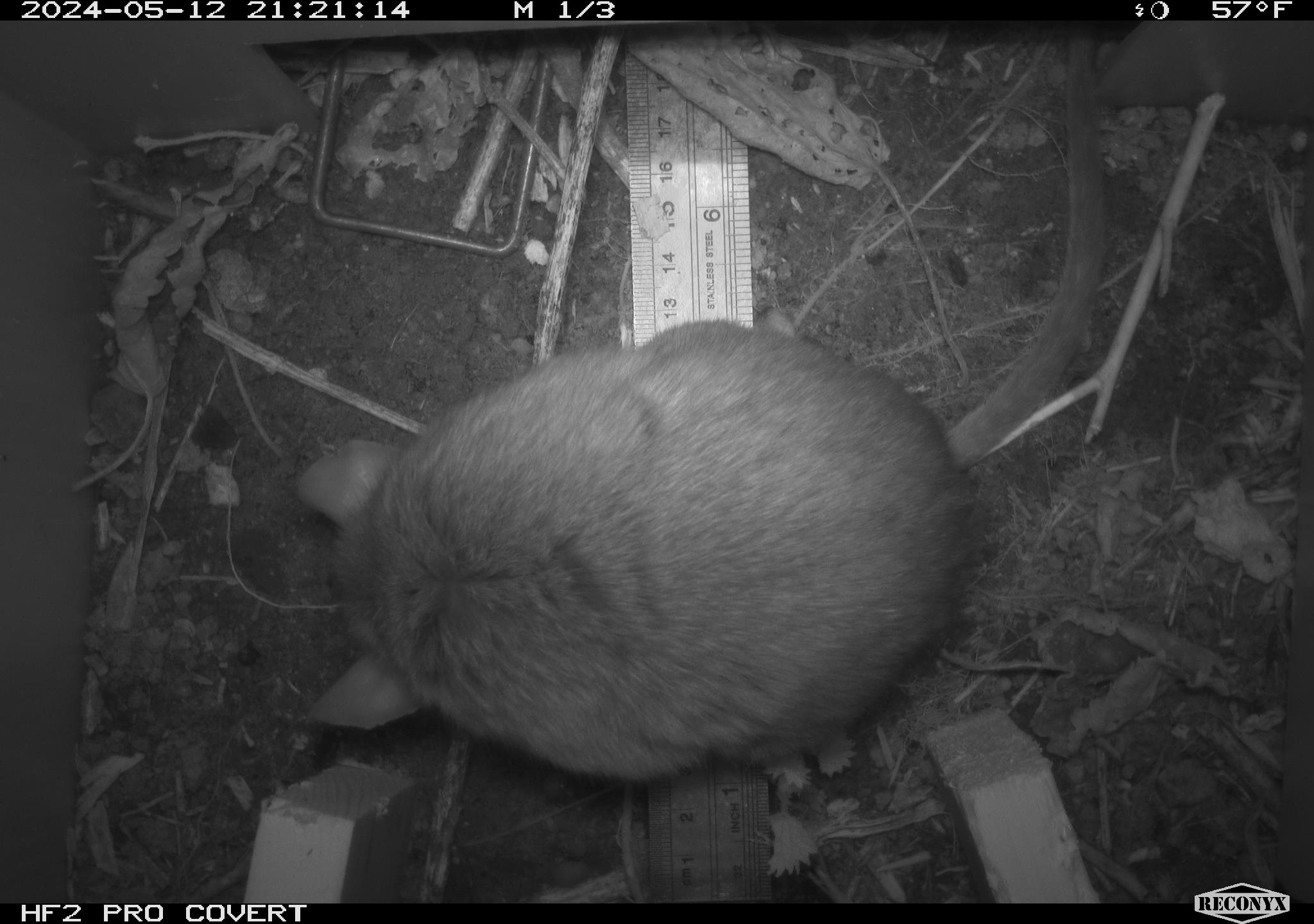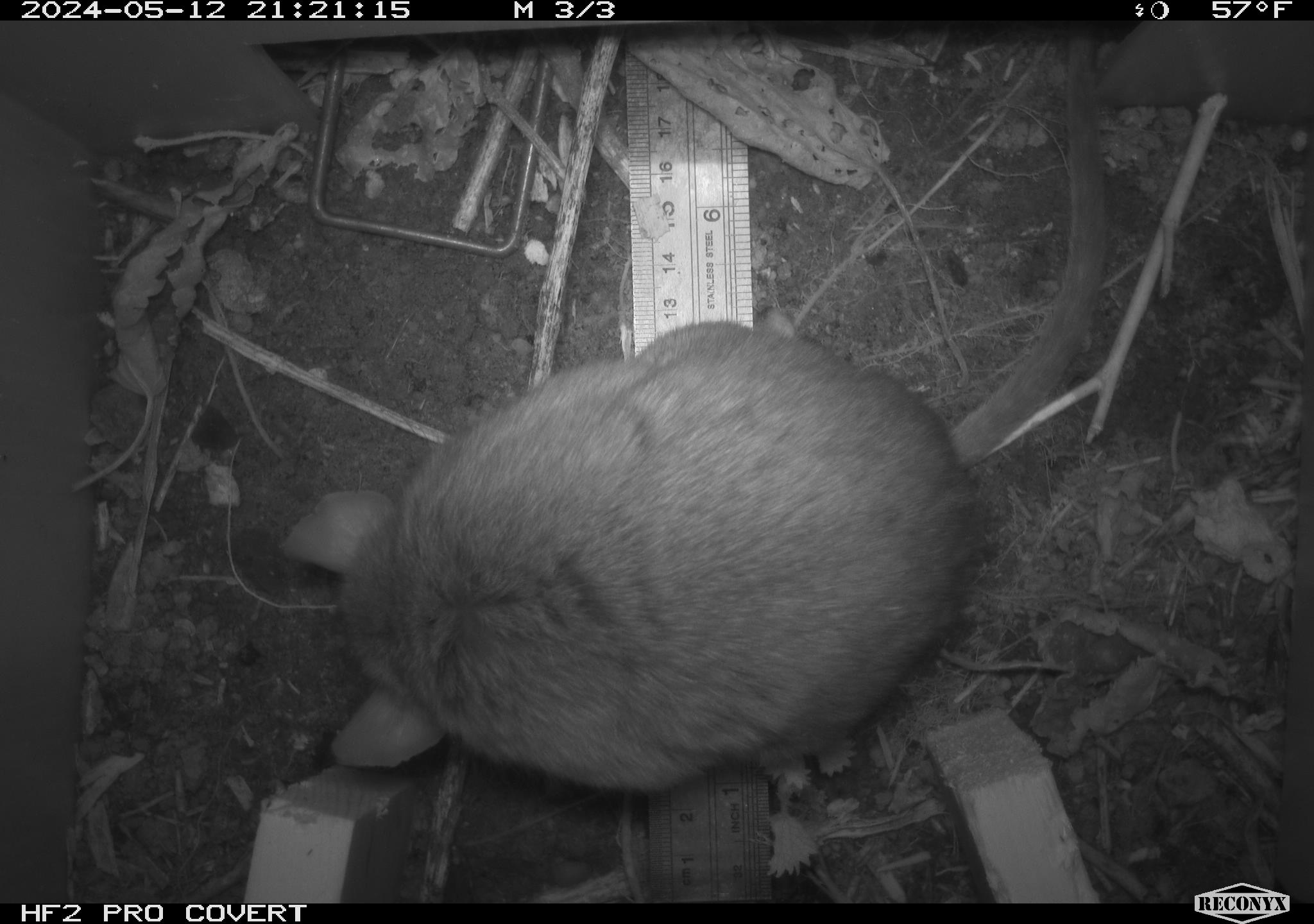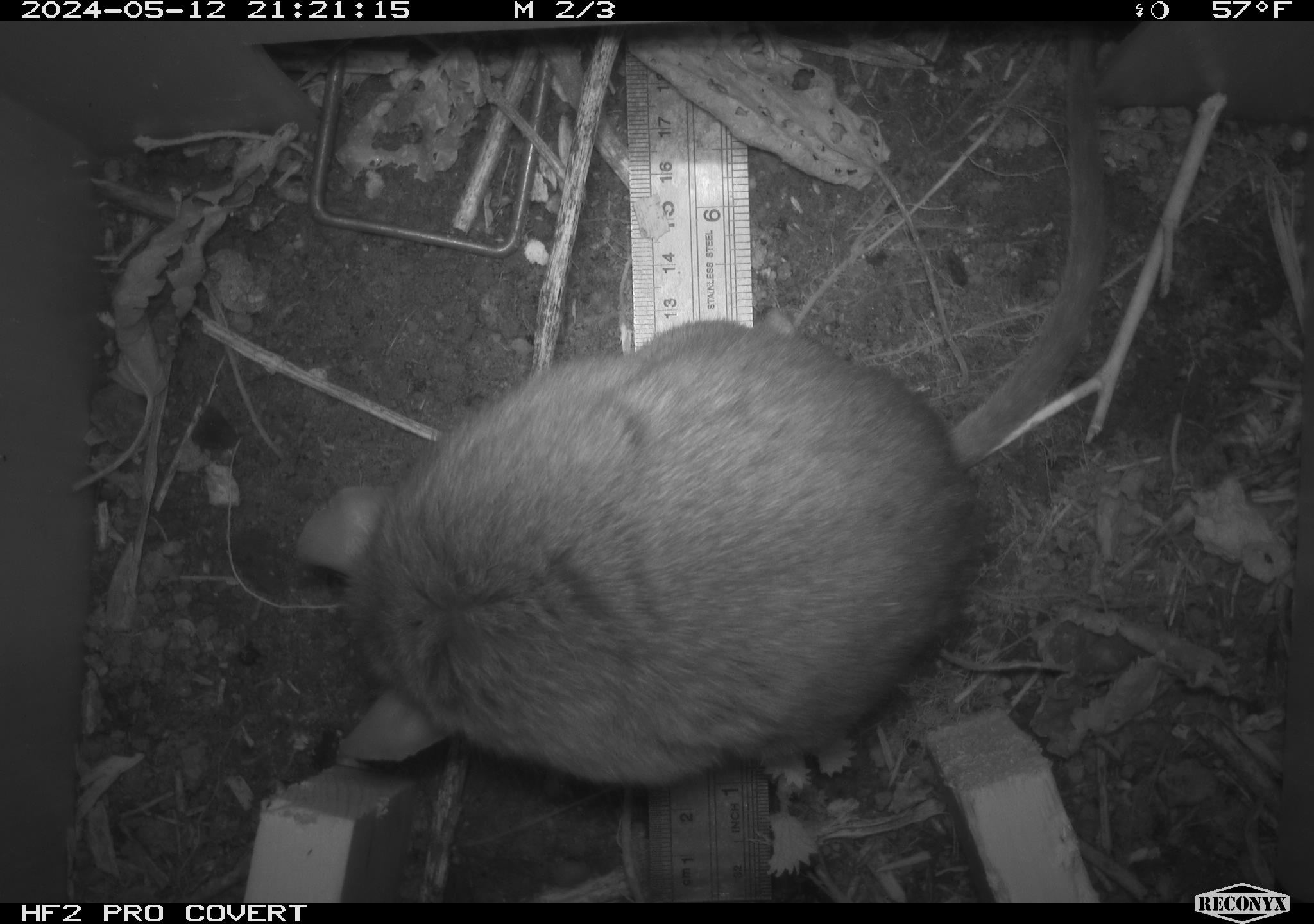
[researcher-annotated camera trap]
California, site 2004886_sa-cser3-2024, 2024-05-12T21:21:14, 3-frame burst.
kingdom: Animalia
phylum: Chordata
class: Mammalia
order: Rodentia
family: Muridae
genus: Rattus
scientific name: Rattus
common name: rat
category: rattus species